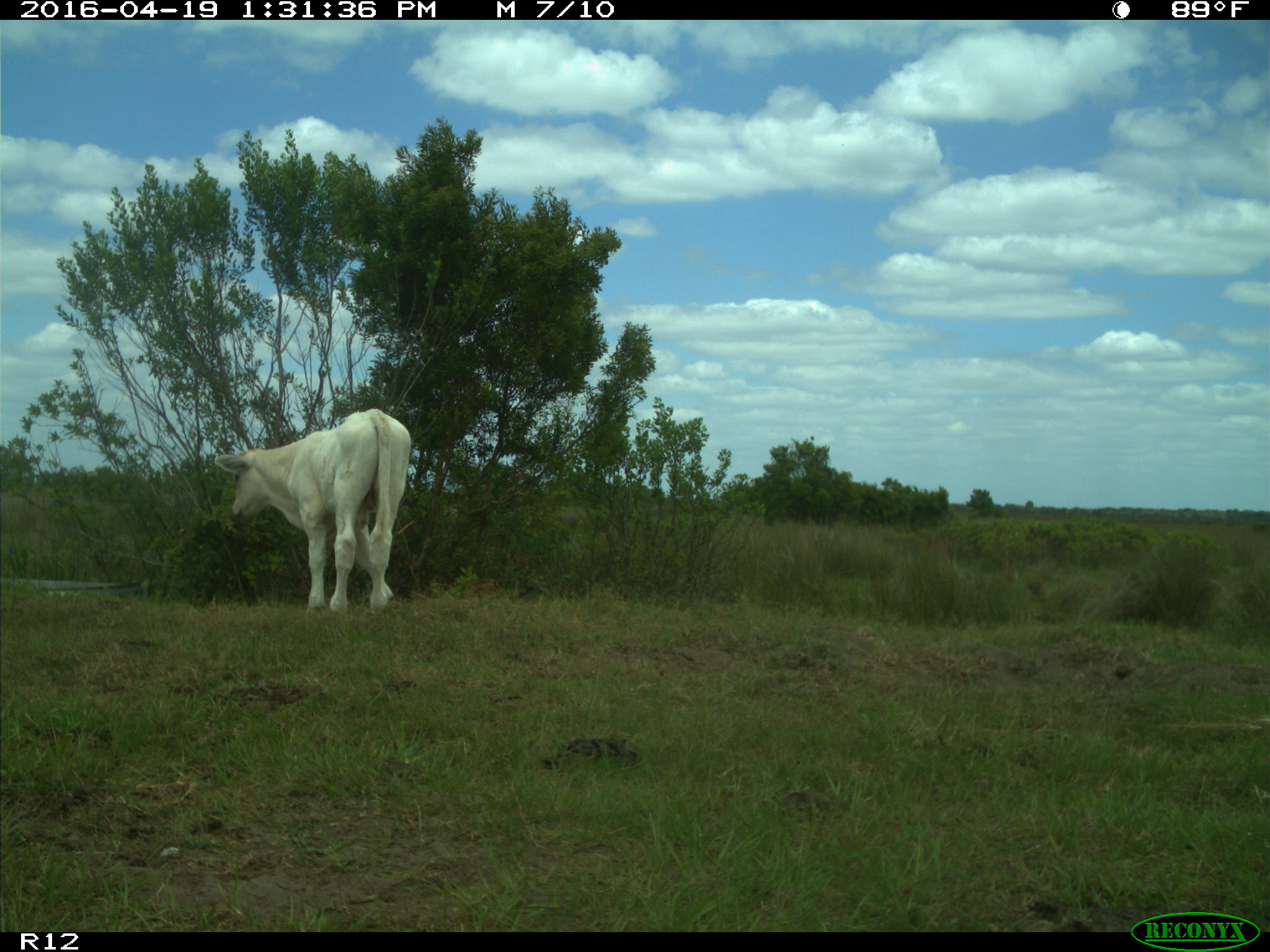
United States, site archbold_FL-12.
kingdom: Animalia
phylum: Chordata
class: Mammalia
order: Artiodactyla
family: Bovidae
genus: Bos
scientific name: Bos taurus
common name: domestic cow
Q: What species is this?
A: Bos taurus (domestic cow).